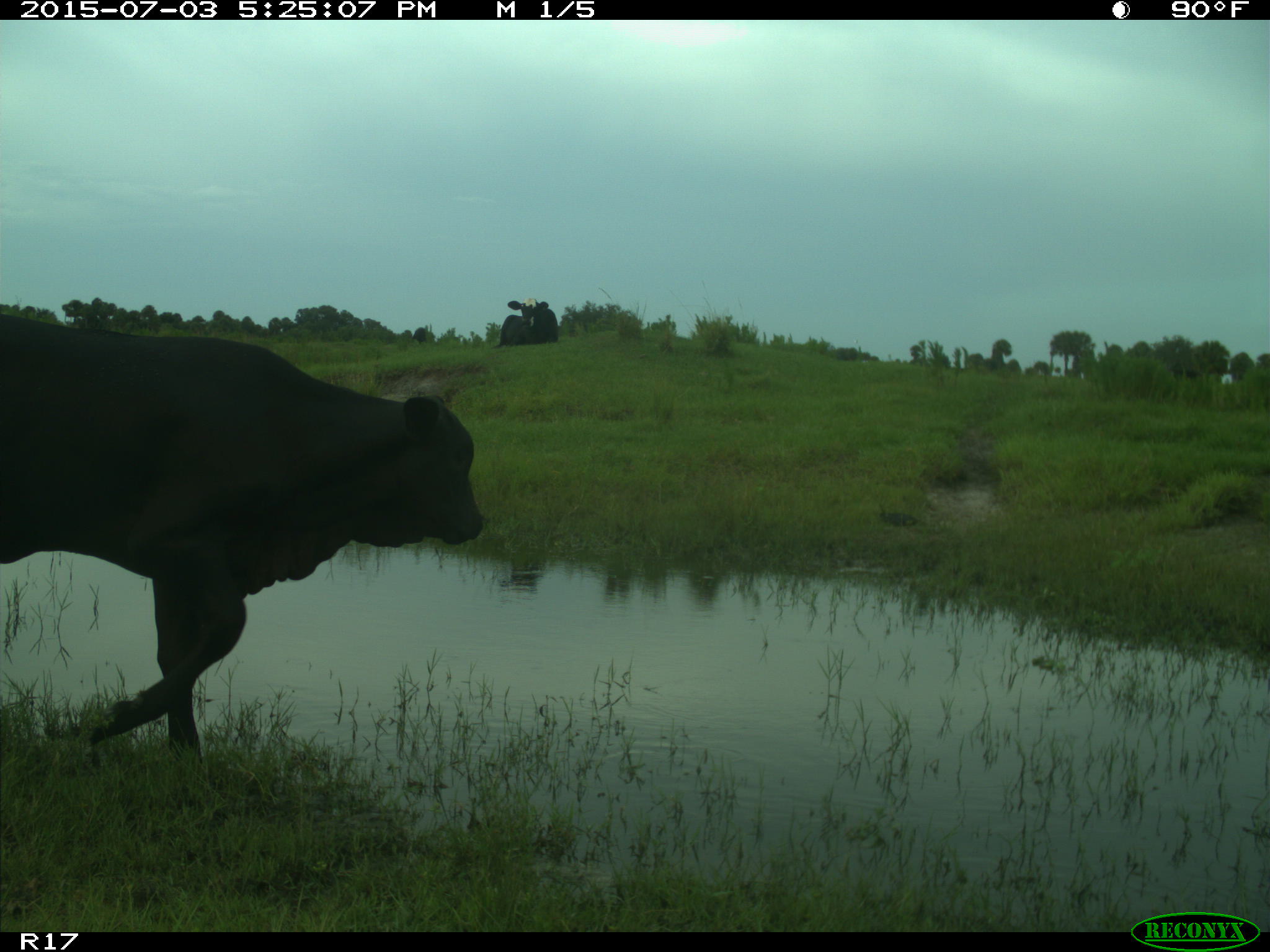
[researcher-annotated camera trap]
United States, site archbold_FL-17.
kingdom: Animalia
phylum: Chordata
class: Mammalia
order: Artiodactyla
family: Bovidae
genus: Bos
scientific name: Bos taurus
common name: domestic cow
Bos taurus (domestic cow).